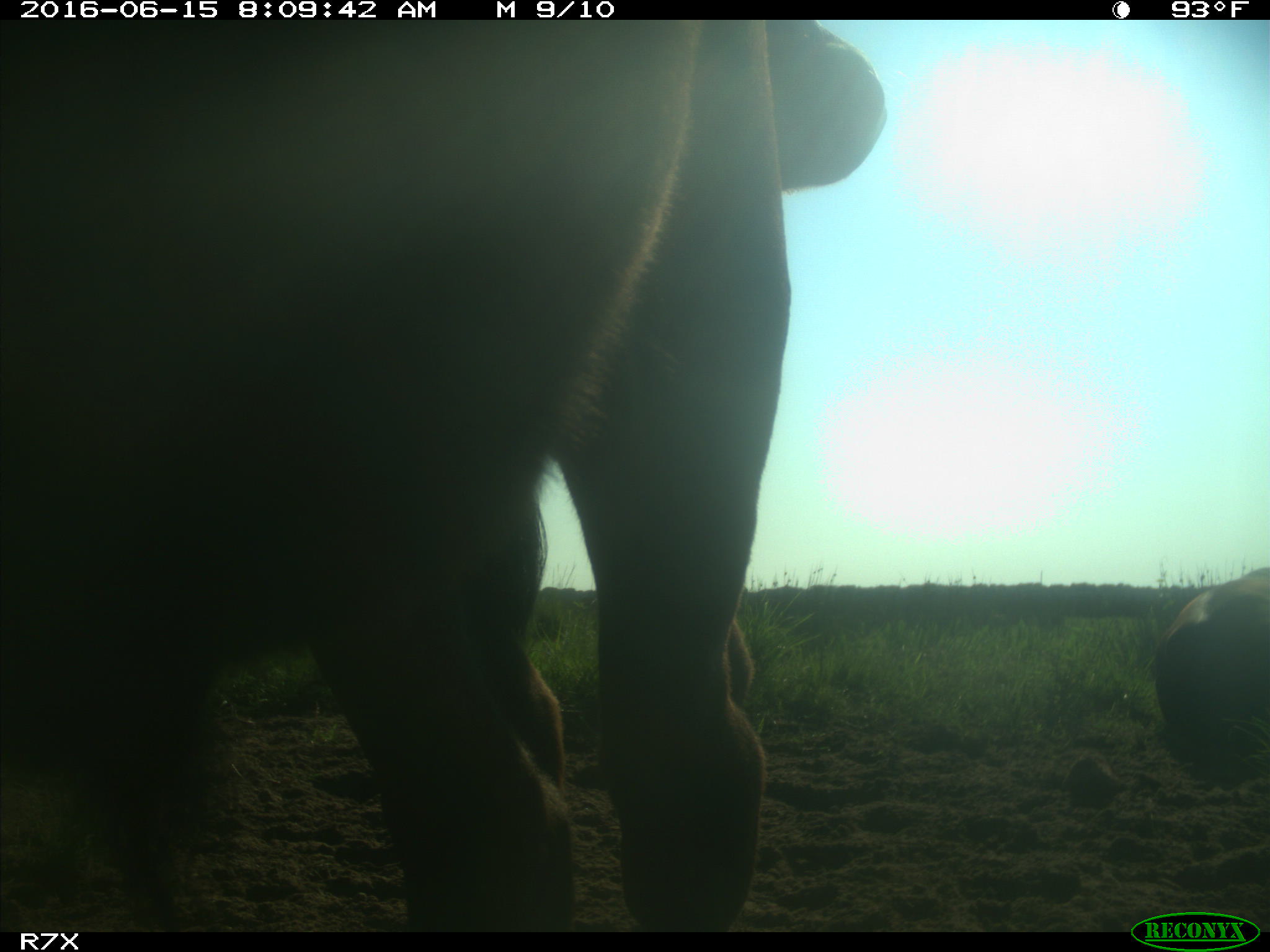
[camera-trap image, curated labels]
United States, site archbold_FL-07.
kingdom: Animalia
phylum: Chordata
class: Mammalia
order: Artiodactyla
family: Bovidae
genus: Bos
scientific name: Bos taurus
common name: domestic cow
Bos taurus (domestic cow).